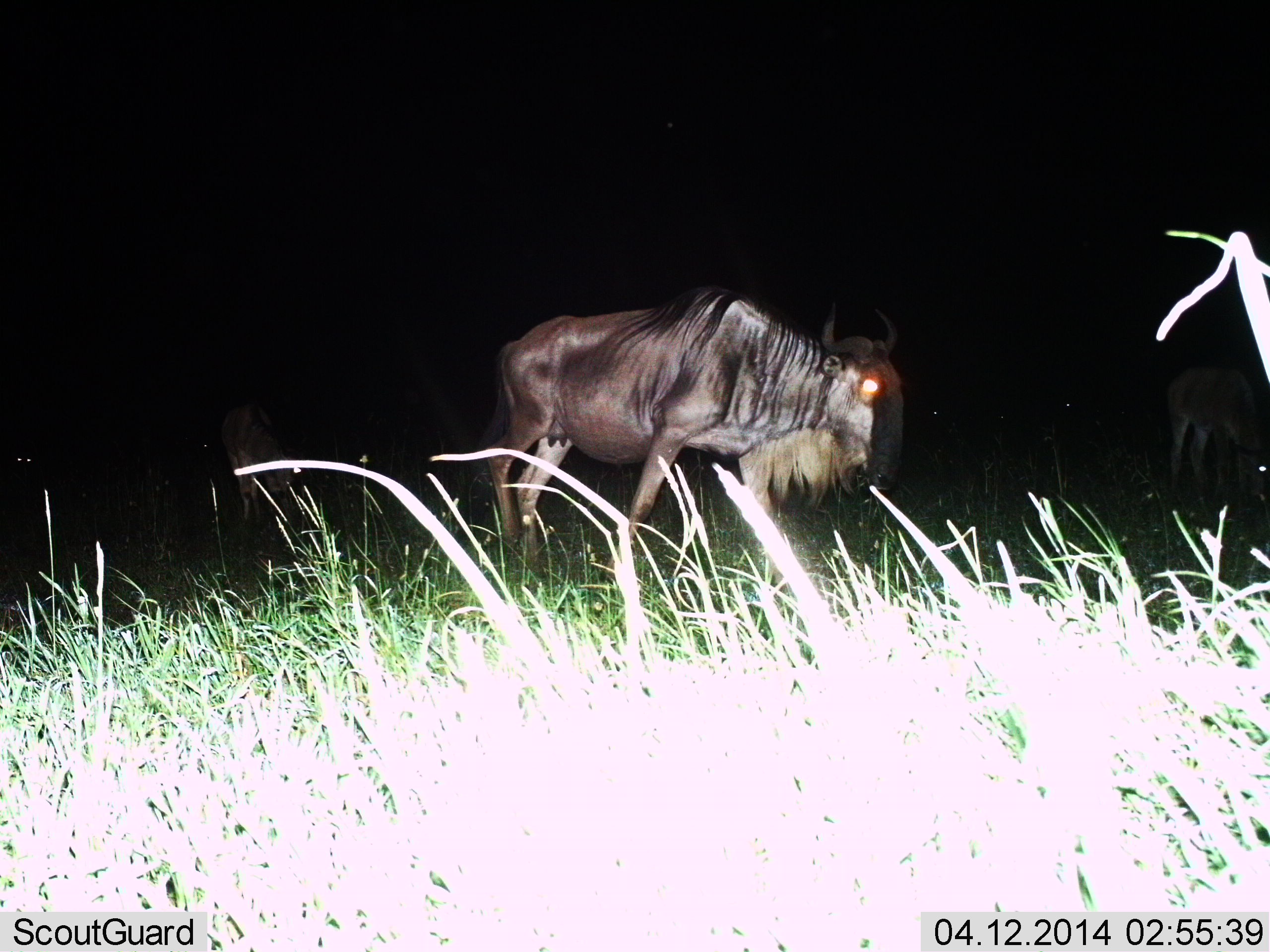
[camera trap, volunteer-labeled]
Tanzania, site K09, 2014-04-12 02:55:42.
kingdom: Animalia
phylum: Chordata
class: Mammalia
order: Artiodactyla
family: Bovidae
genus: Connochaetes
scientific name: Connochaetes taurinus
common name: blue wildebeest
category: wildebeest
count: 2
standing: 30%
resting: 0%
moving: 80%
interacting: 0%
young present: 0%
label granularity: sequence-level